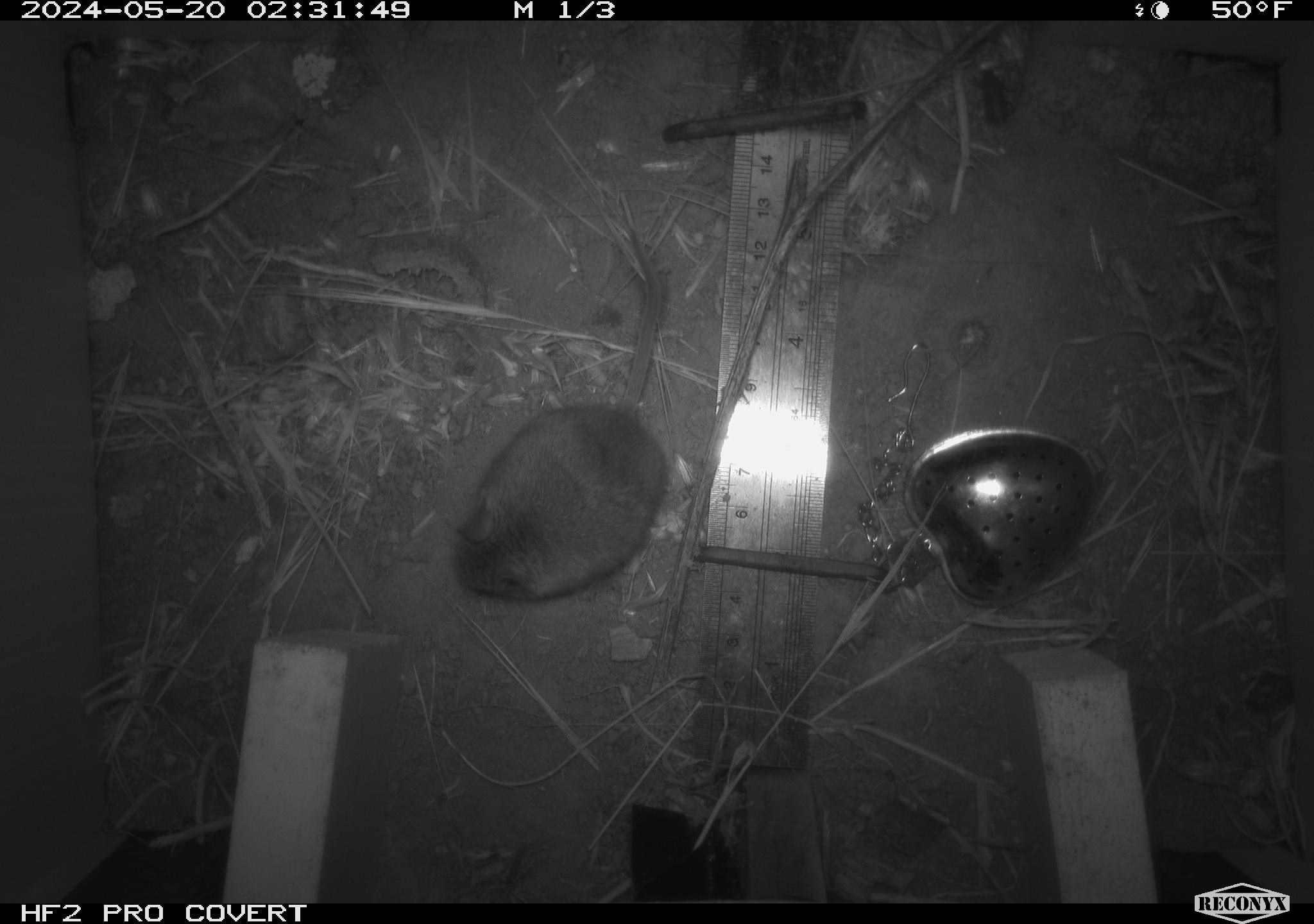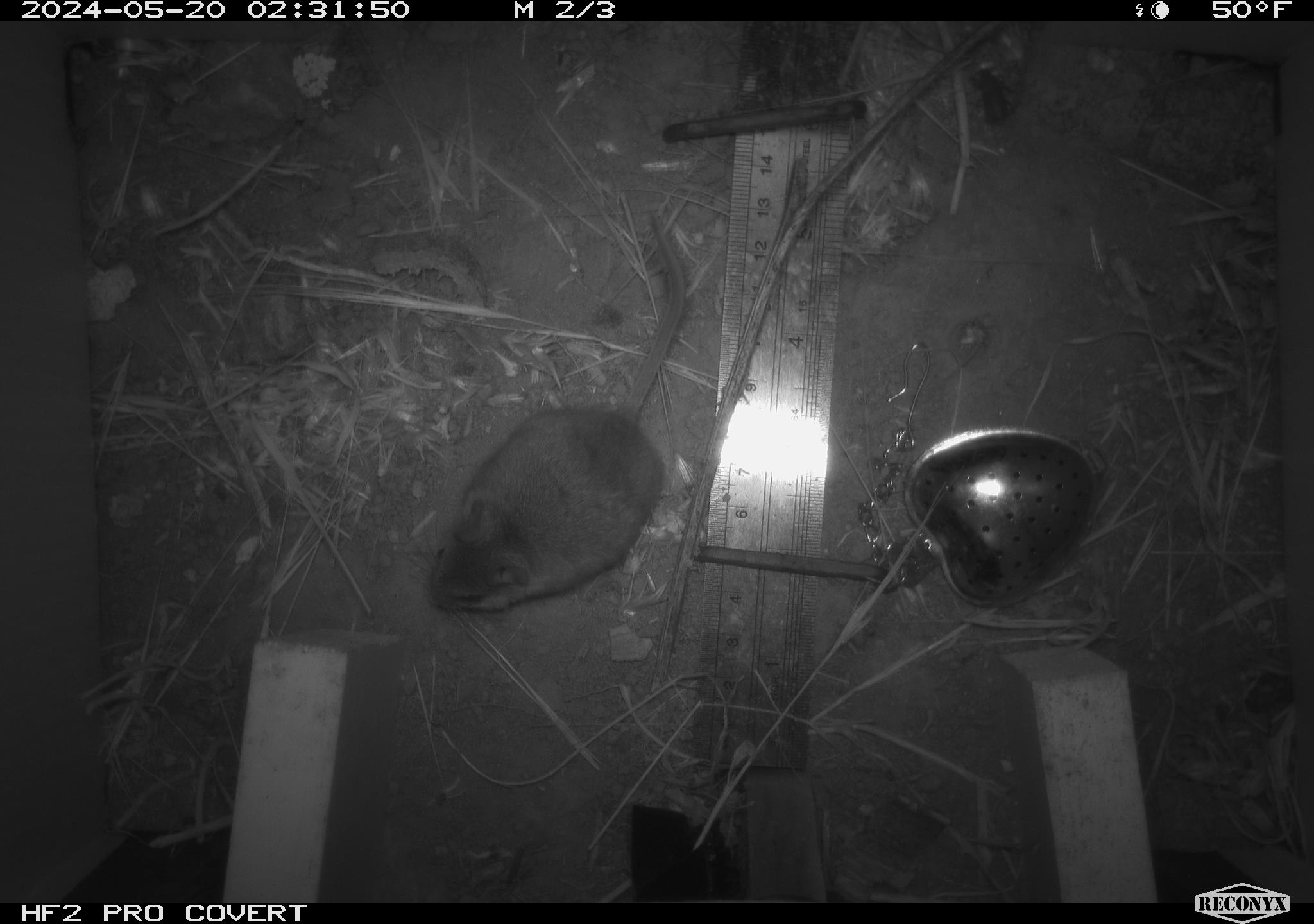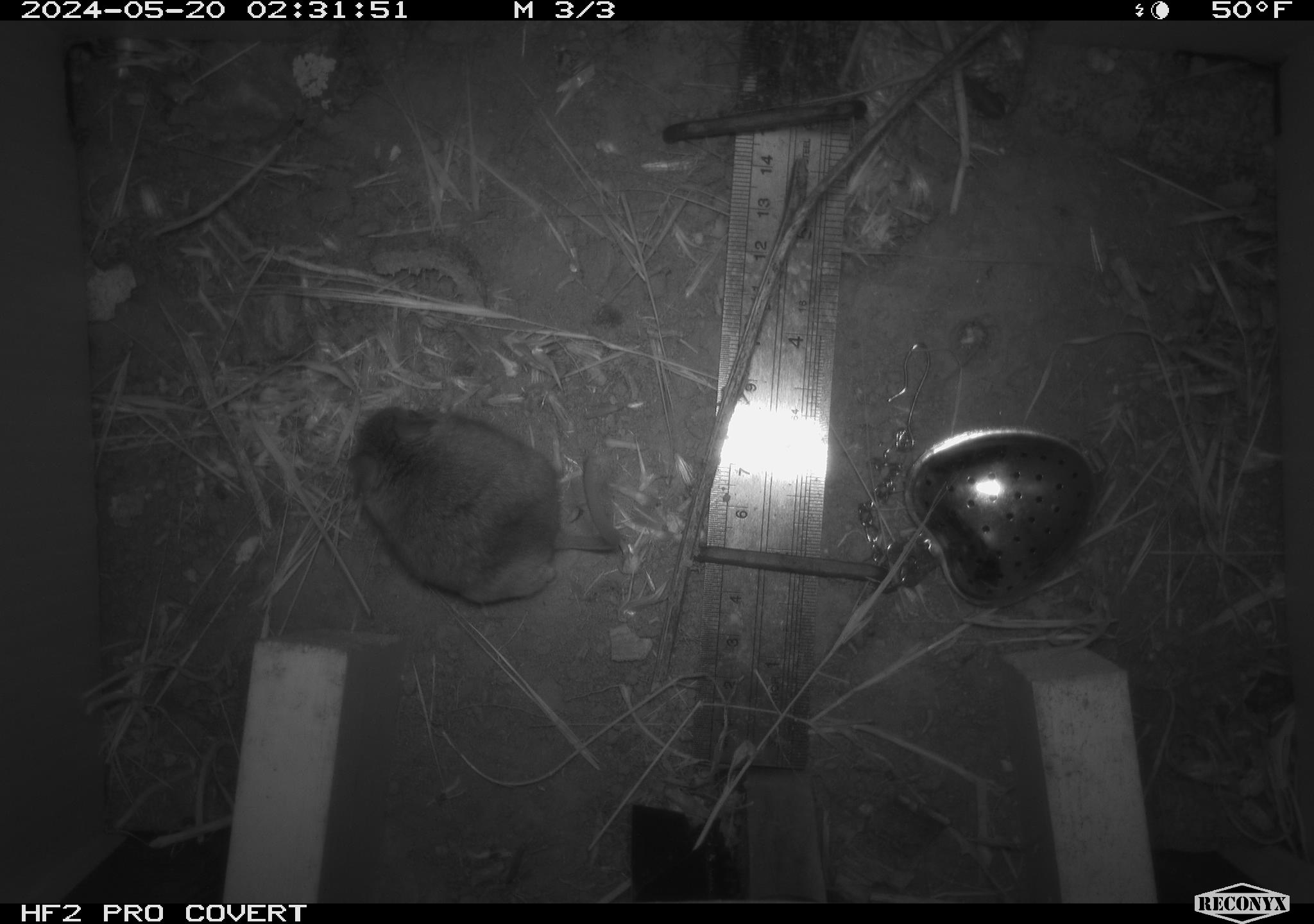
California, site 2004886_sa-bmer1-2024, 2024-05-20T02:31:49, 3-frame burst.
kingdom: Animalia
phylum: Chordata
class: Mammalia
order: Rodentia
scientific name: Rodentia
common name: mouse species